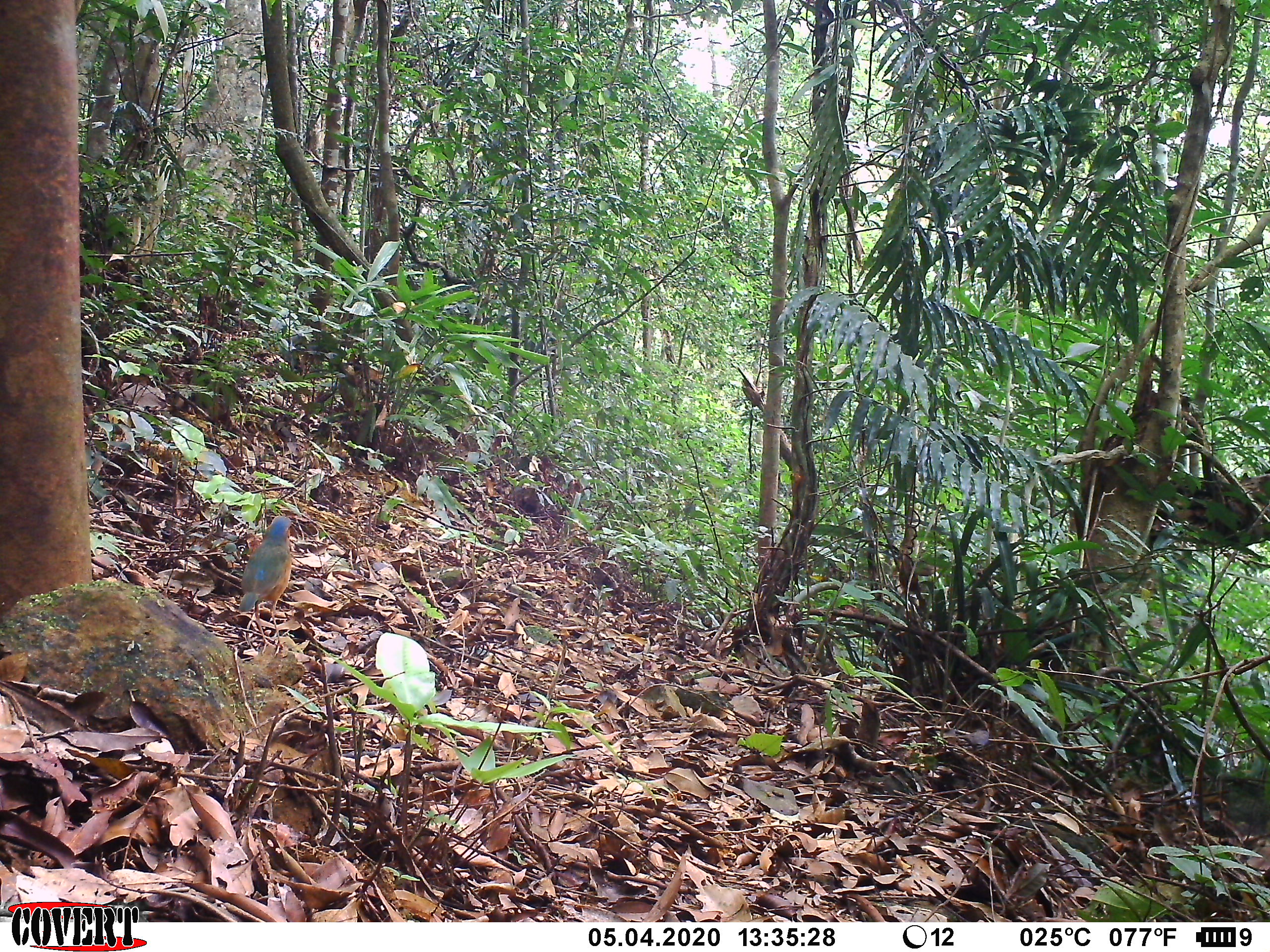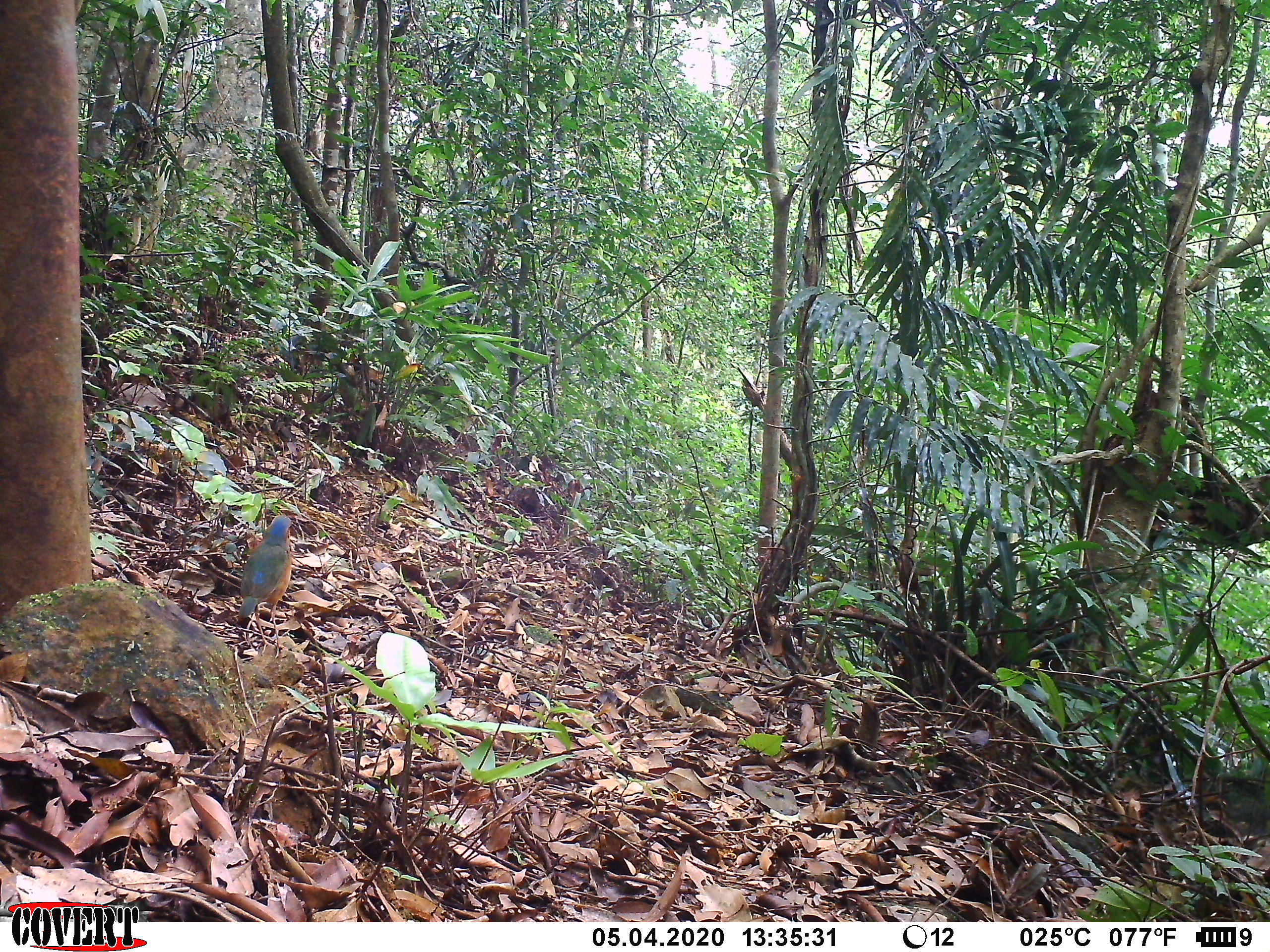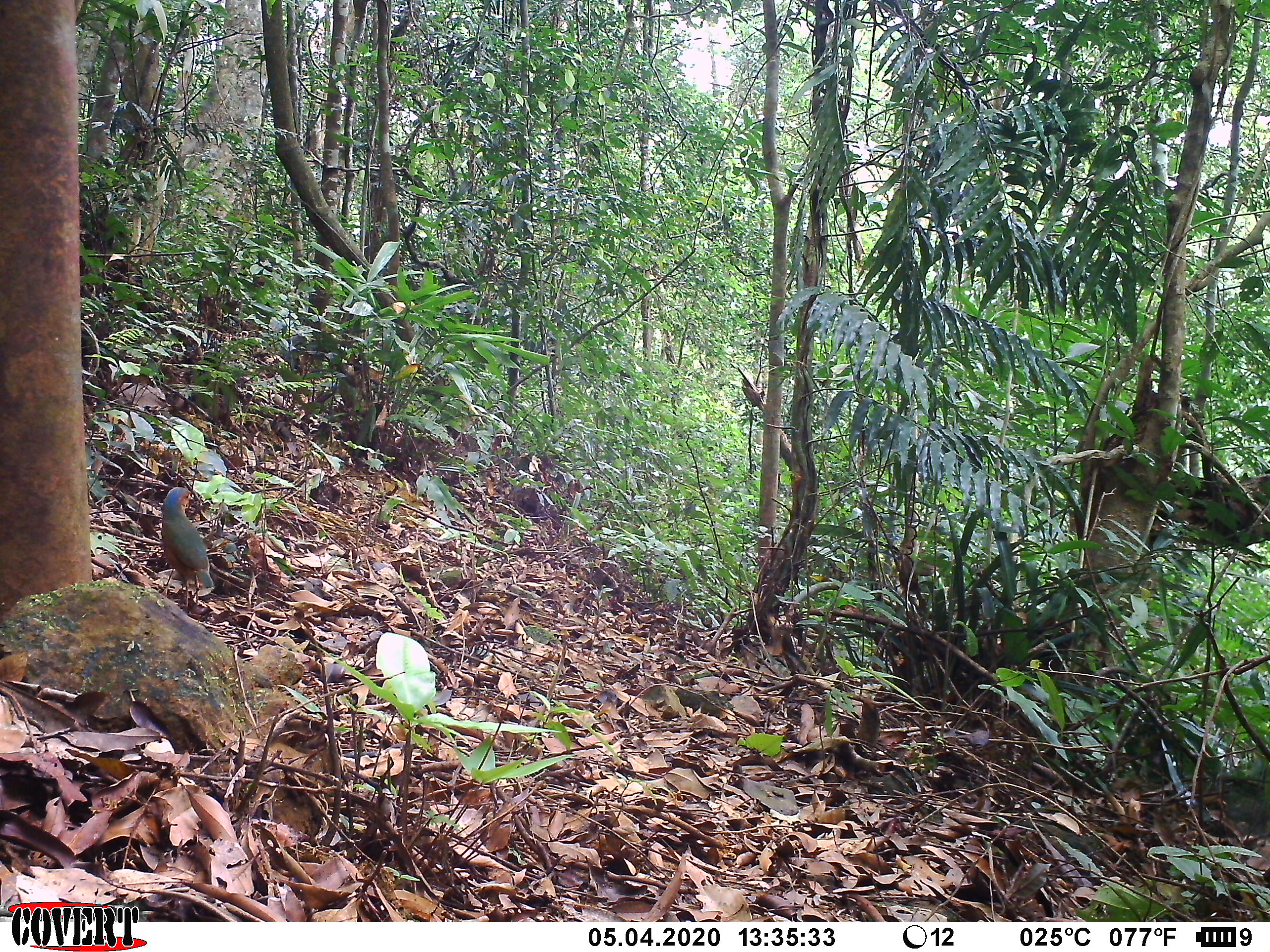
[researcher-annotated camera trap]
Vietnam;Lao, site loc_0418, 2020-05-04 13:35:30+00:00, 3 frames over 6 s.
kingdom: Animalia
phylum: Chordata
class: Aves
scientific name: Aves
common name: bird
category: unidentified bird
Unidentified bird (bird) (Aves). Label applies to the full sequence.